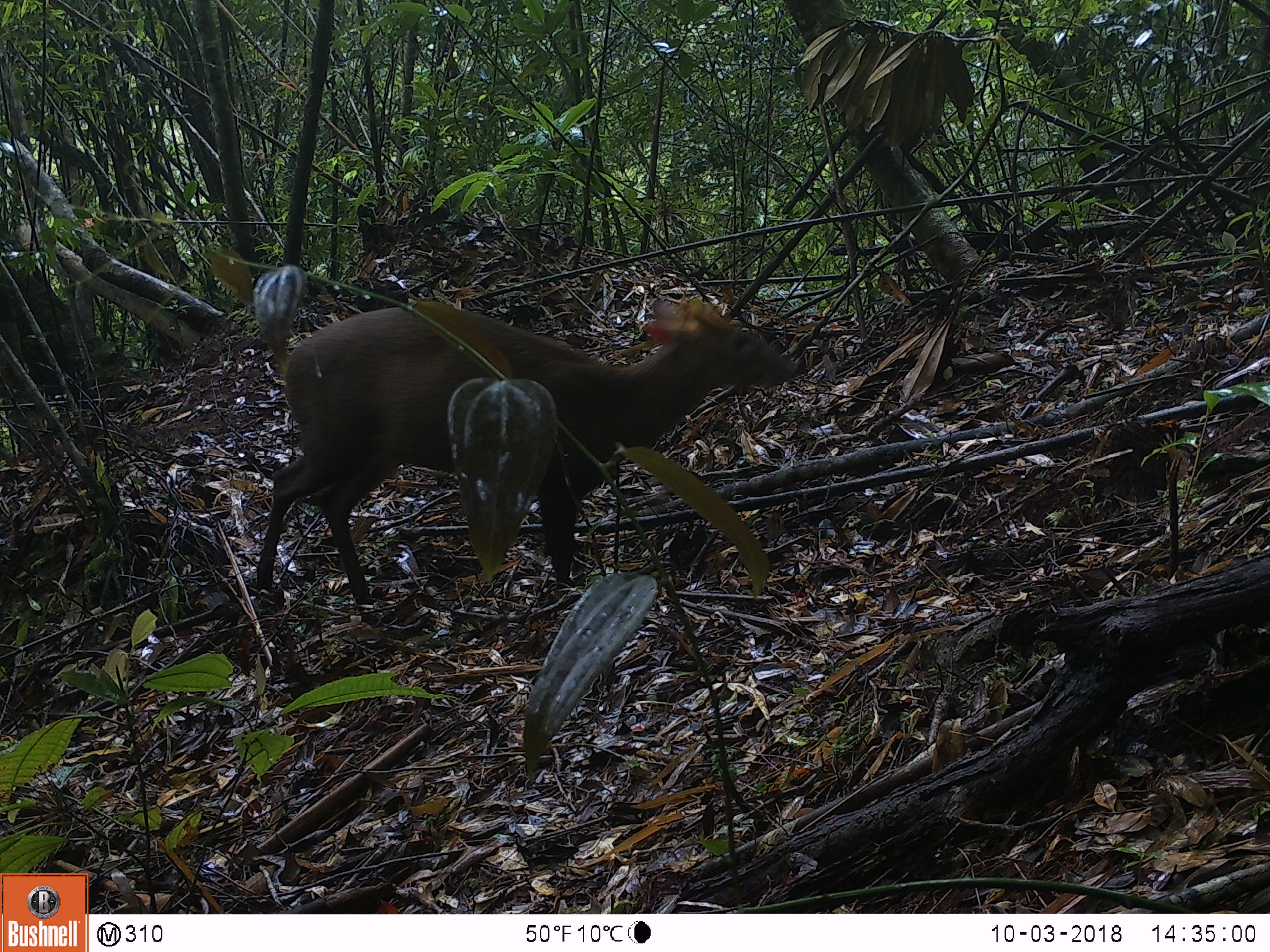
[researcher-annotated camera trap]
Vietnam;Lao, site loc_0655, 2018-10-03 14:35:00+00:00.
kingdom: Animalia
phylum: Chordata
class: Mammalia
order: Artiodactyla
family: Cervidae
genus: Muntiacus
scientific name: Muntiacus rooseveltorum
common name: roosevelt's muntjac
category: roosevelts muntjac group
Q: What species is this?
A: Roosevelts muntjac group (roosevelt's muntjac) (Muntiacus rooseveltorum).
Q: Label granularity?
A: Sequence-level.